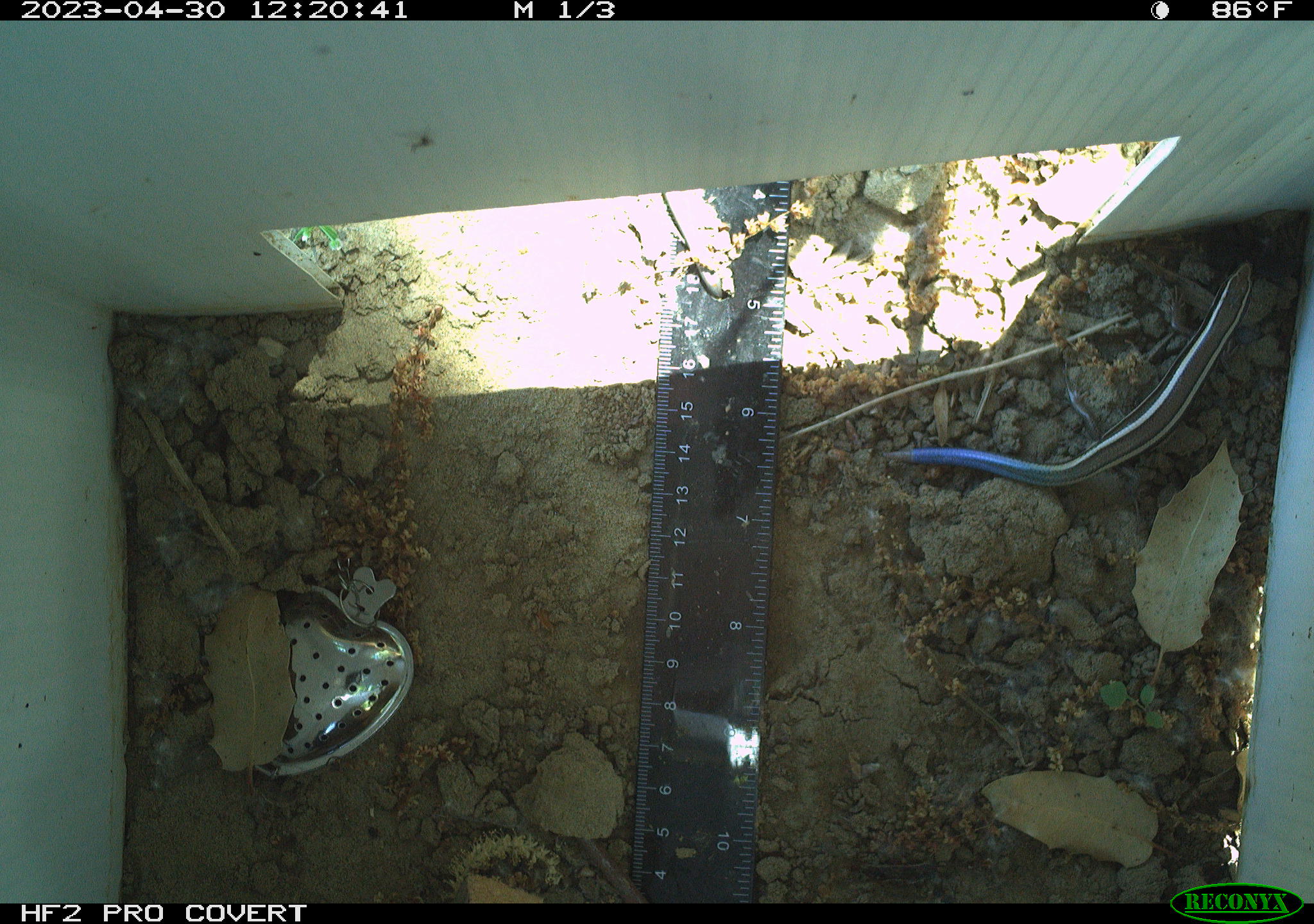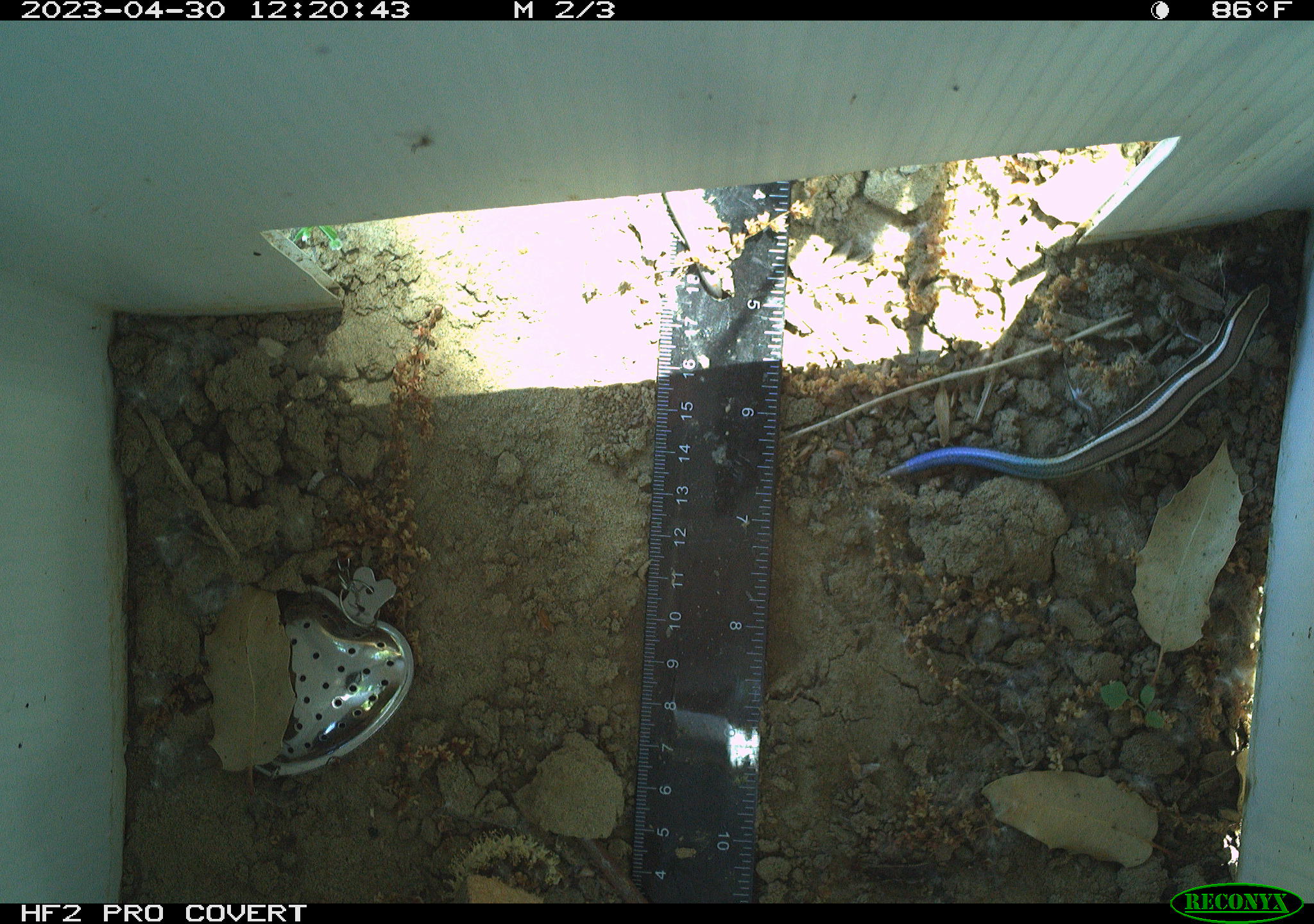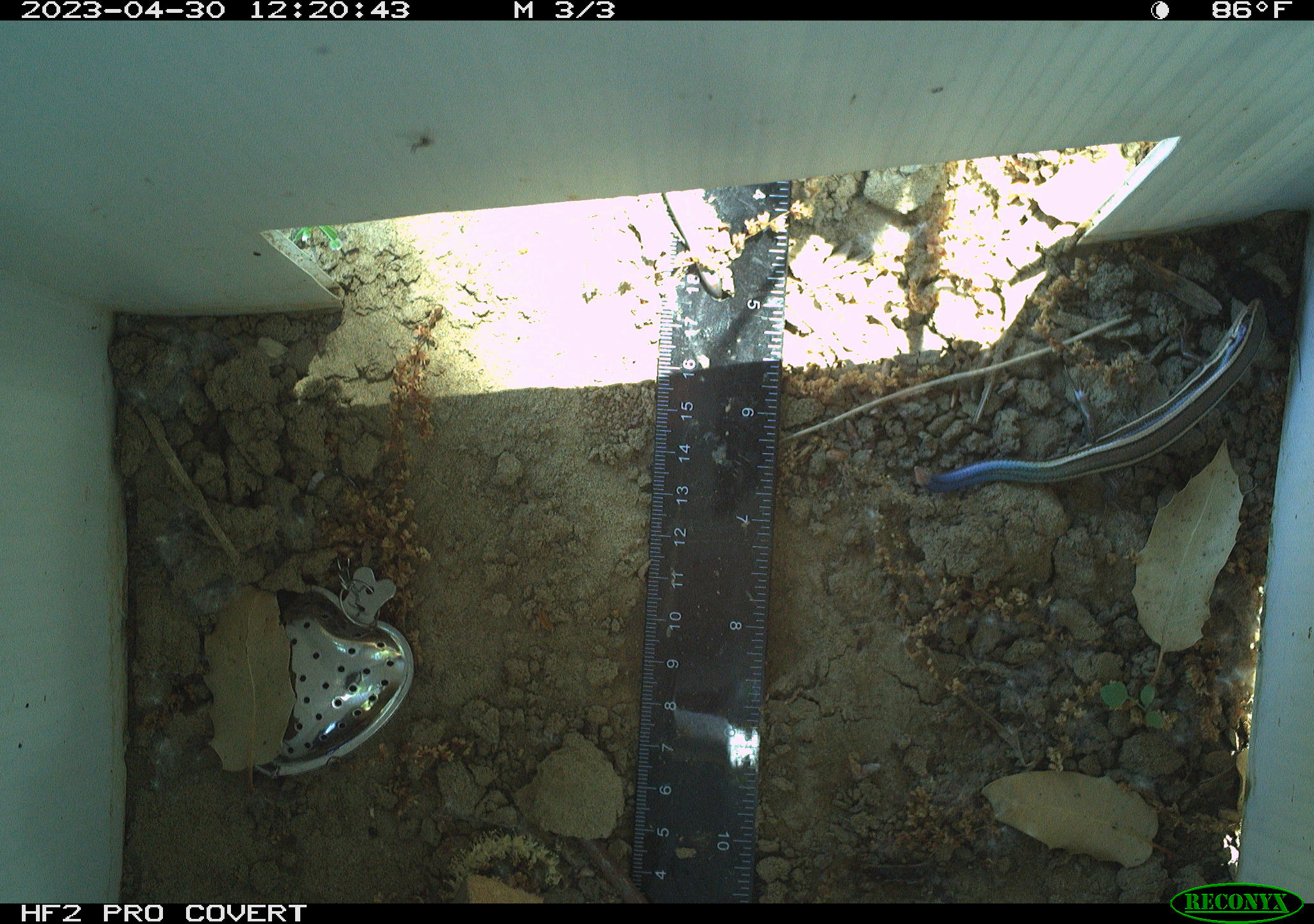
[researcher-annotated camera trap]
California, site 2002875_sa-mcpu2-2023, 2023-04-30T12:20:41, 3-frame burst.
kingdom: Animalia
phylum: Chordata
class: Reptilia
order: Squamata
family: Scincidae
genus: Plestiodon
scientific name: Plestiodon skiltonianus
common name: western skink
Western skink (Plestiodon skiltonianus).